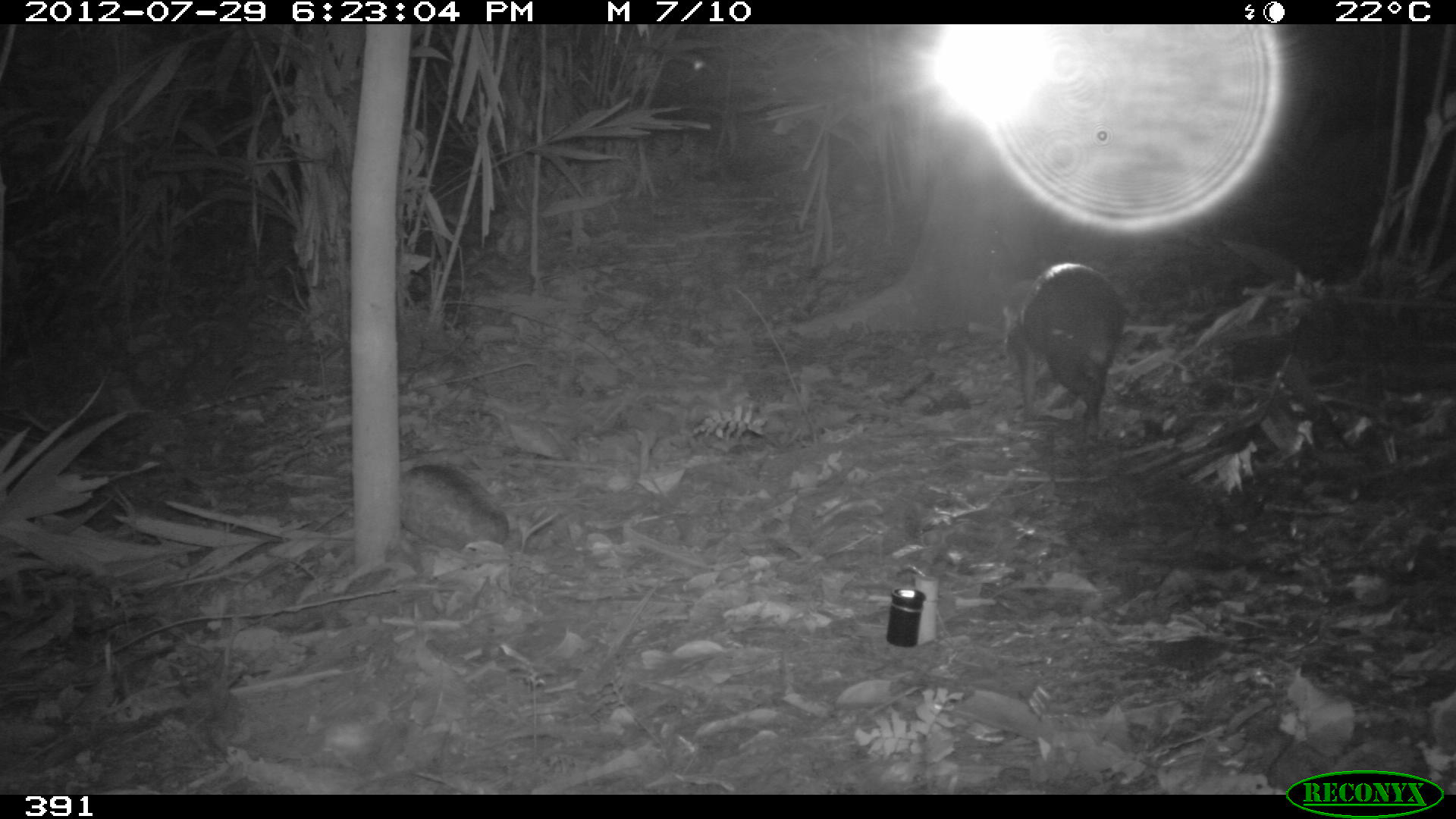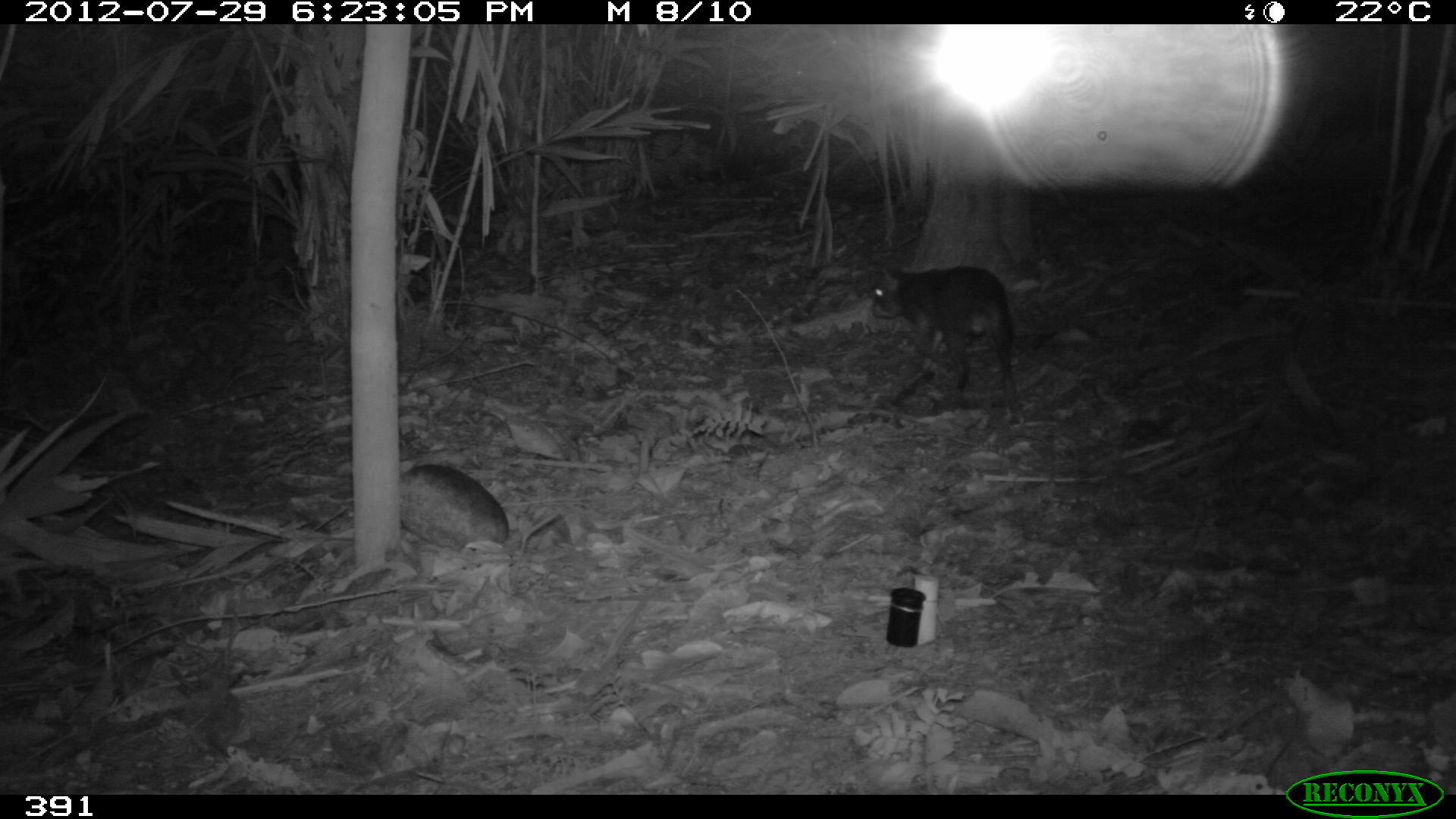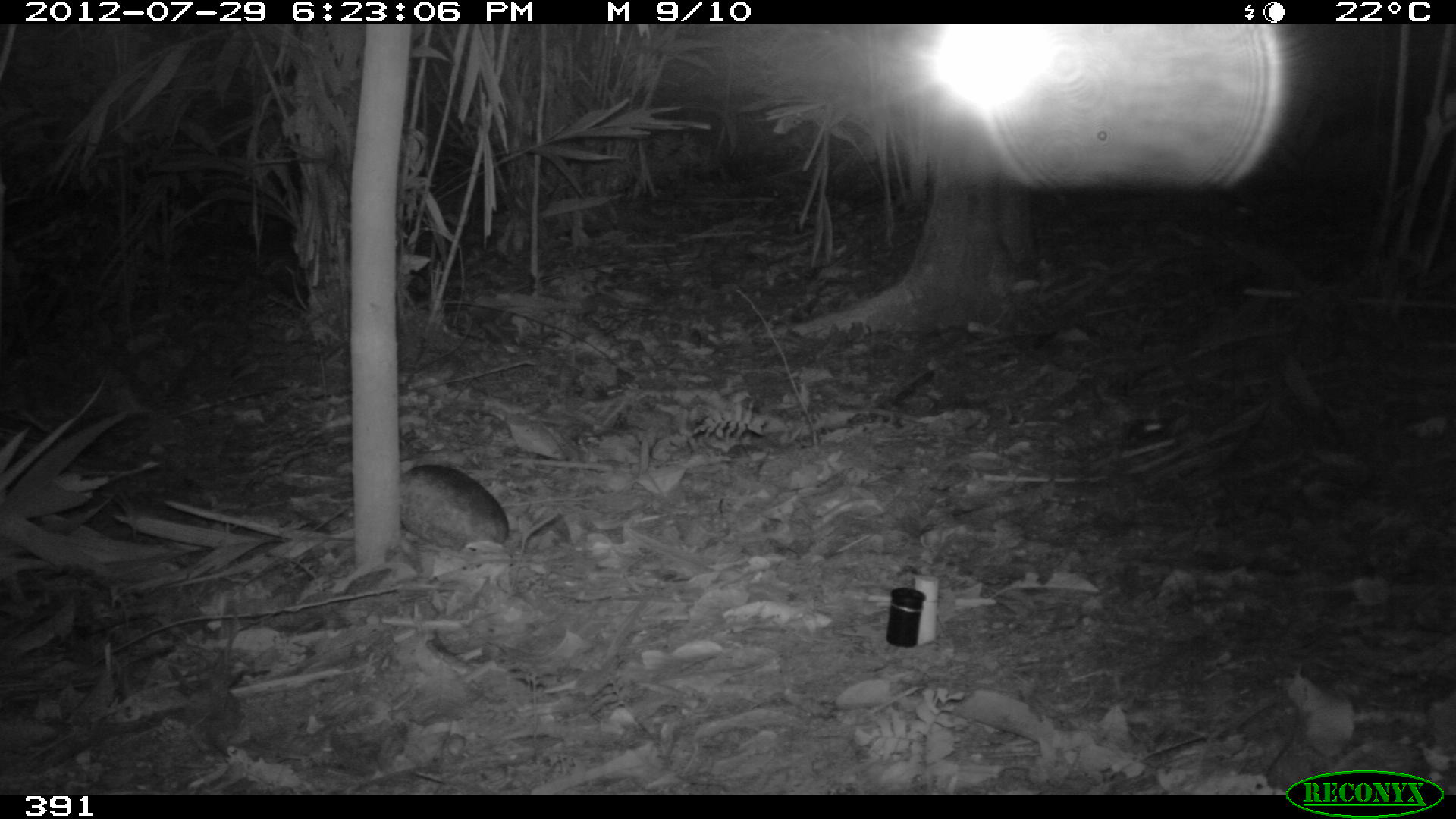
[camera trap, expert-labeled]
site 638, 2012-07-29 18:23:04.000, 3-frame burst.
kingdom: Animalia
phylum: Chordata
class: Mammalia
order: Rodentia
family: Dasyproctidae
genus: Dasyprocta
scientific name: Dasyprocta punctata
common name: central american agouti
Dasyprocta punctata (central american agouti).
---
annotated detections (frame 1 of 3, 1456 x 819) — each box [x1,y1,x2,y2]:
dasyprocta punctata: [1006,263,1124,442]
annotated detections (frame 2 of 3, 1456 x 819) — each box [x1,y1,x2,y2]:
dasyprocta punctata: [869,263,1012,393]